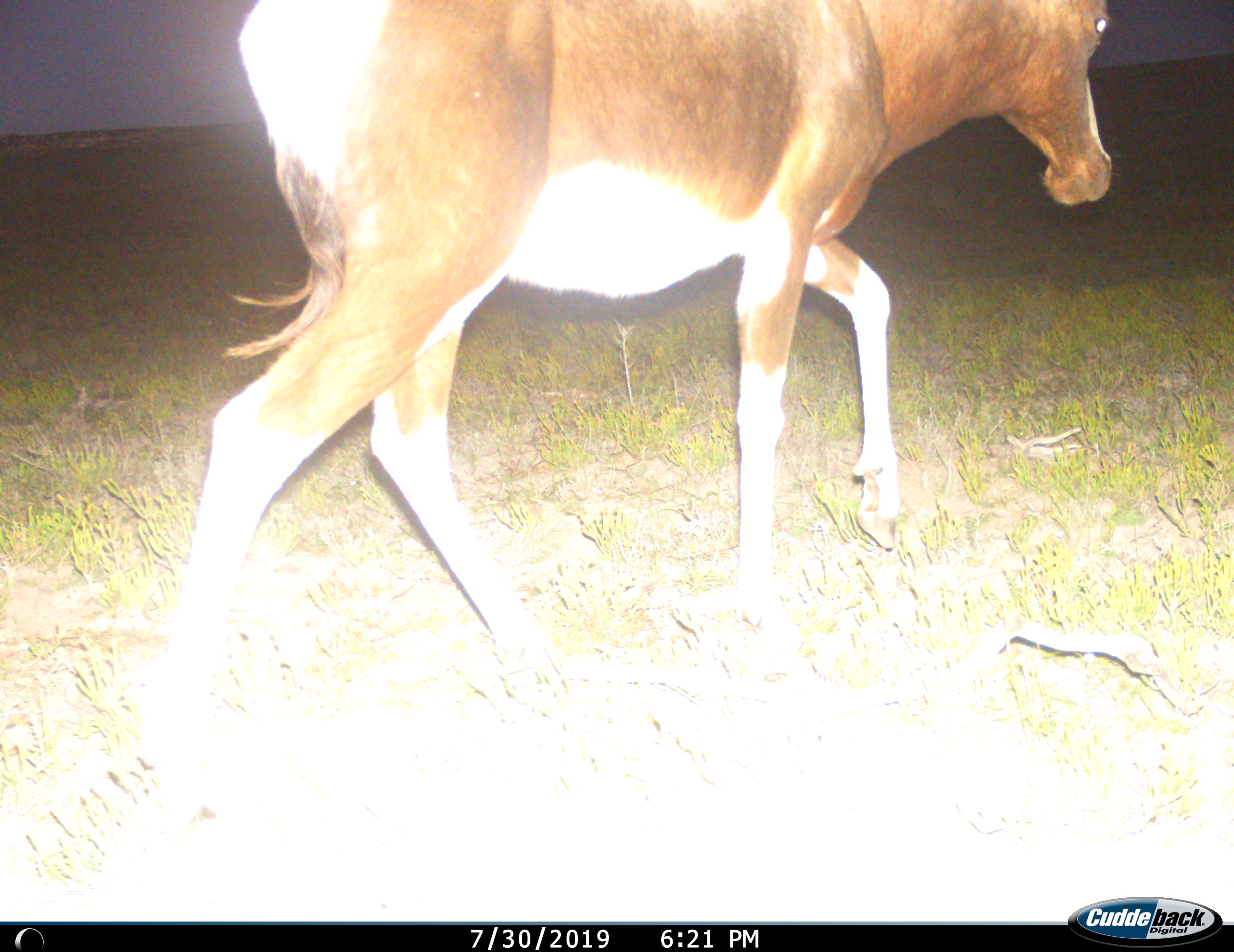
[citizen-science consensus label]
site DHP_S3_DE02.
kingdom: Animalia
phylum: Chordata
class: Mammalia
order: Artiodactyla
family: Bovidae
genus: Damaliscus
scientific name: Damaliscus pygargus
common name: bontebok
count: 1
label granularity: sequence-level